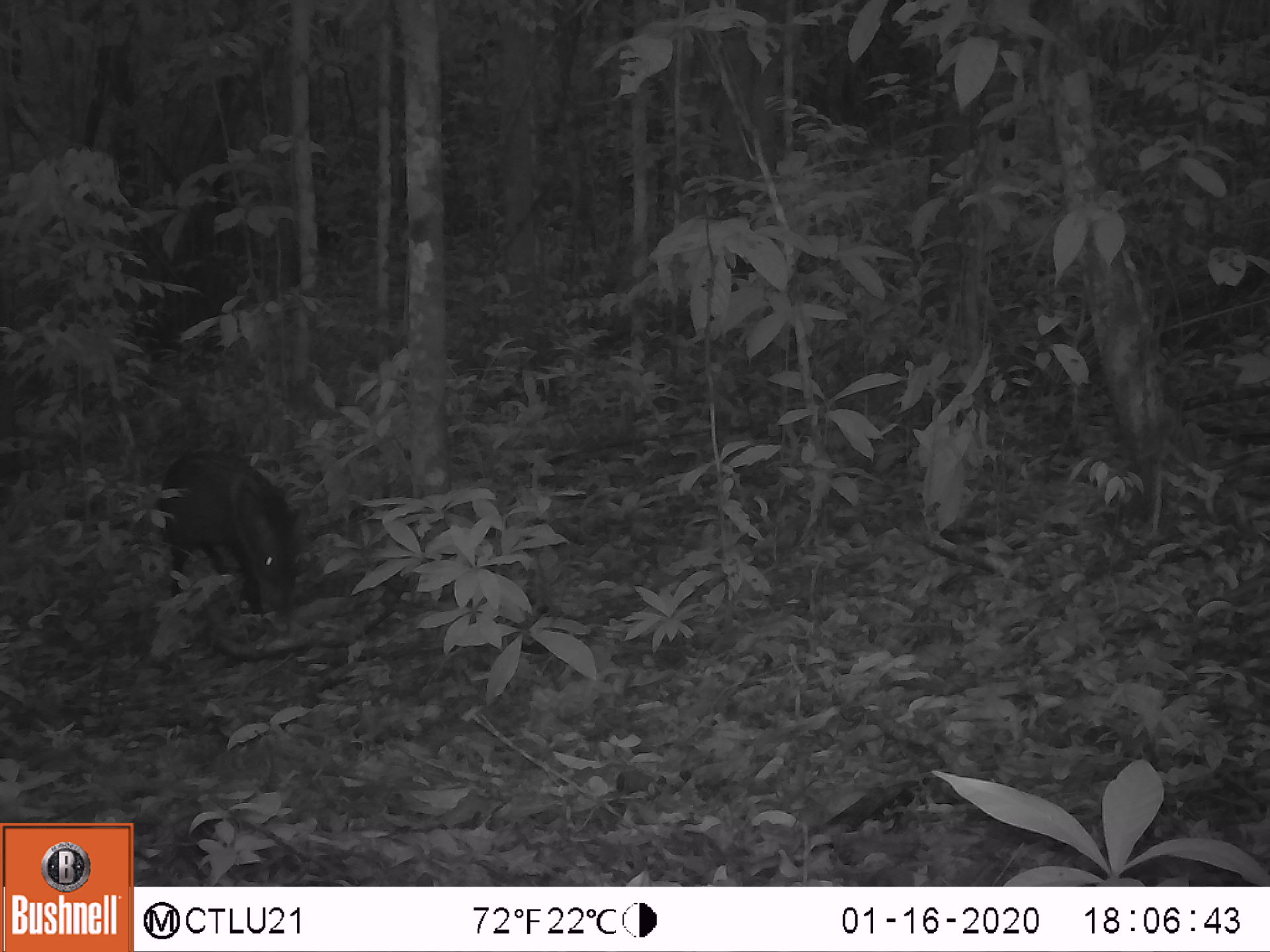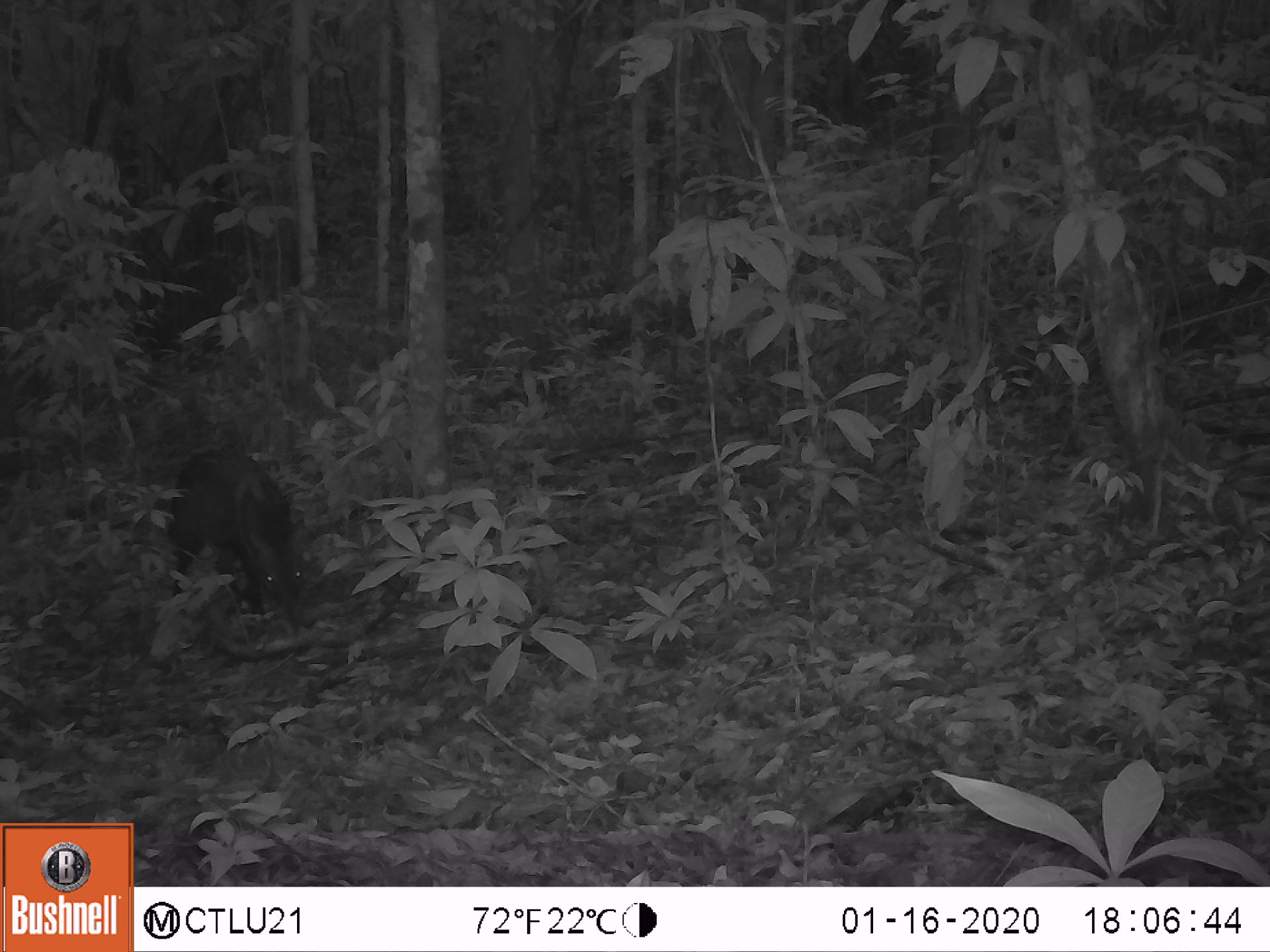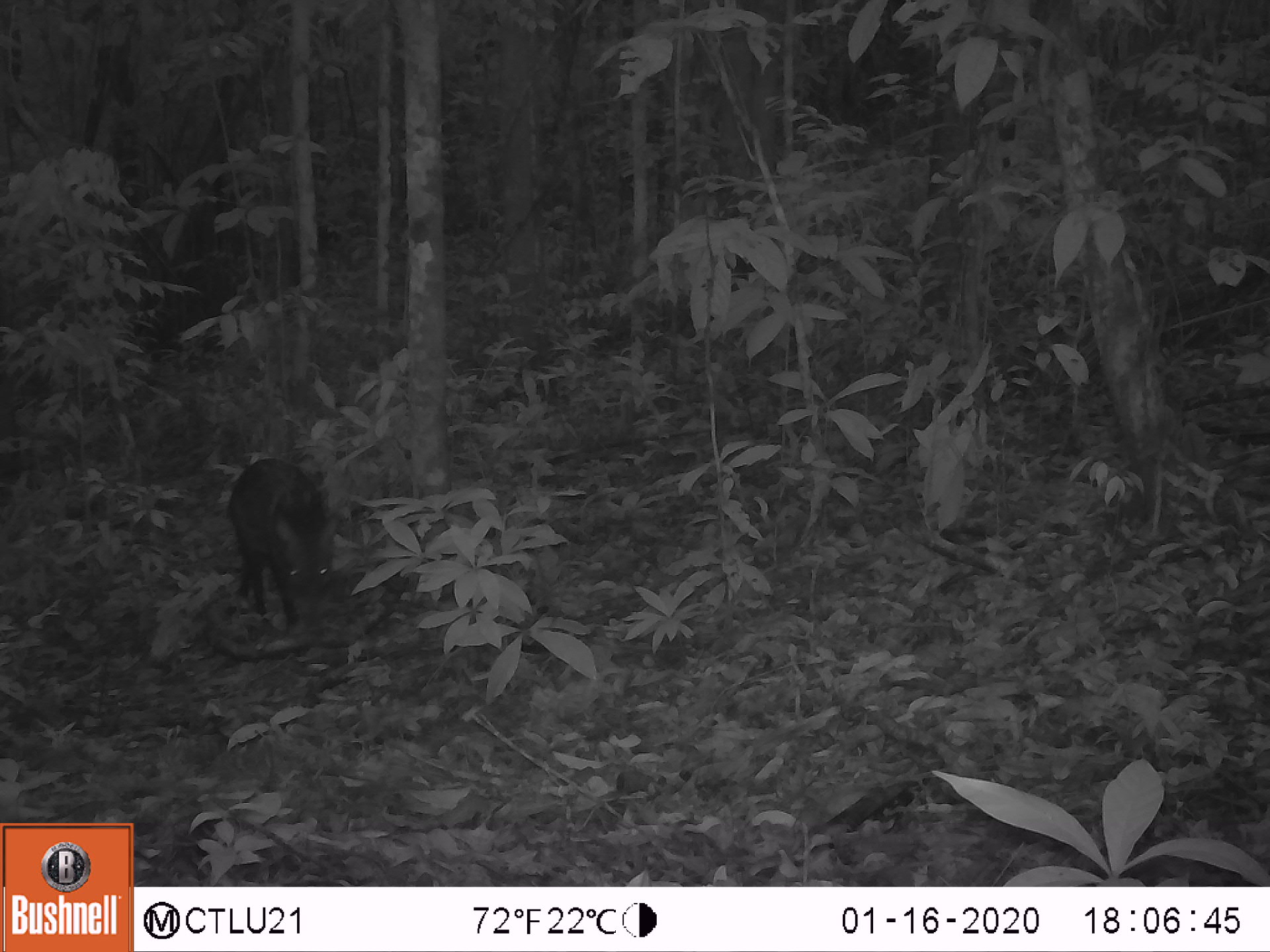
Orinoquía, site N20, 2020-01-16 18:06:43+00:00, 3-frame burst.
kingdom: Animalia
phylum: Chordata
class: Mammalia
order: Artiodactyla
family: Tayassuidae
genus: Pecari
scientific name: Pecari tajacu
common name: collared peccary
Collared peccary (Pecari tajacu).